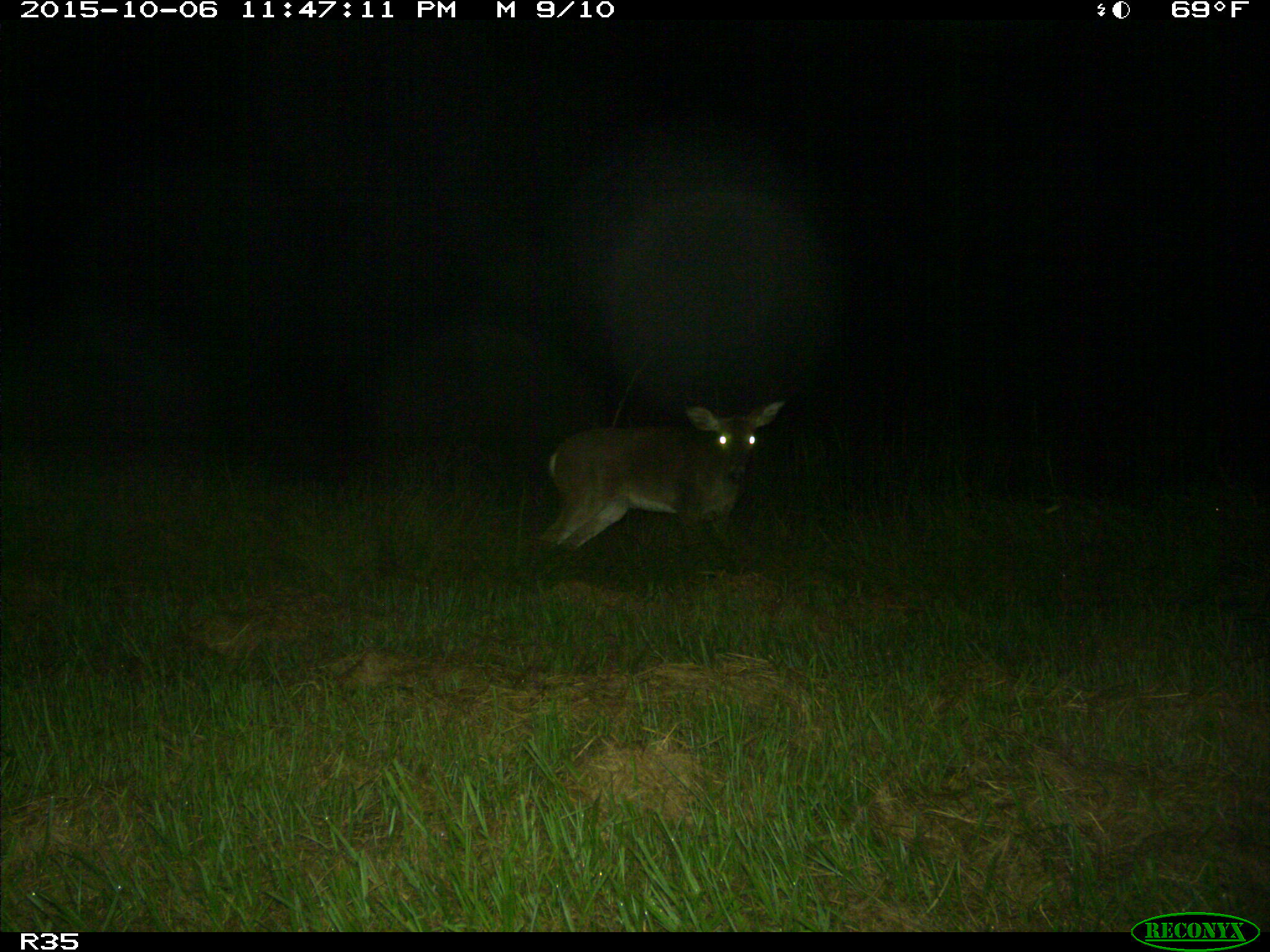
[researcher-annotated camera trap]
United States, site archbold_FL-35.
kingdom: Animalia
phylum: Chordata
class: Mammalia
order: Artiodactyla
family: Cervidae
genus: Odocoileus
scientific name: Odocoileus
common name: deer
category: unidentified deer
Unidentified deer (deer) (Odocoileus).